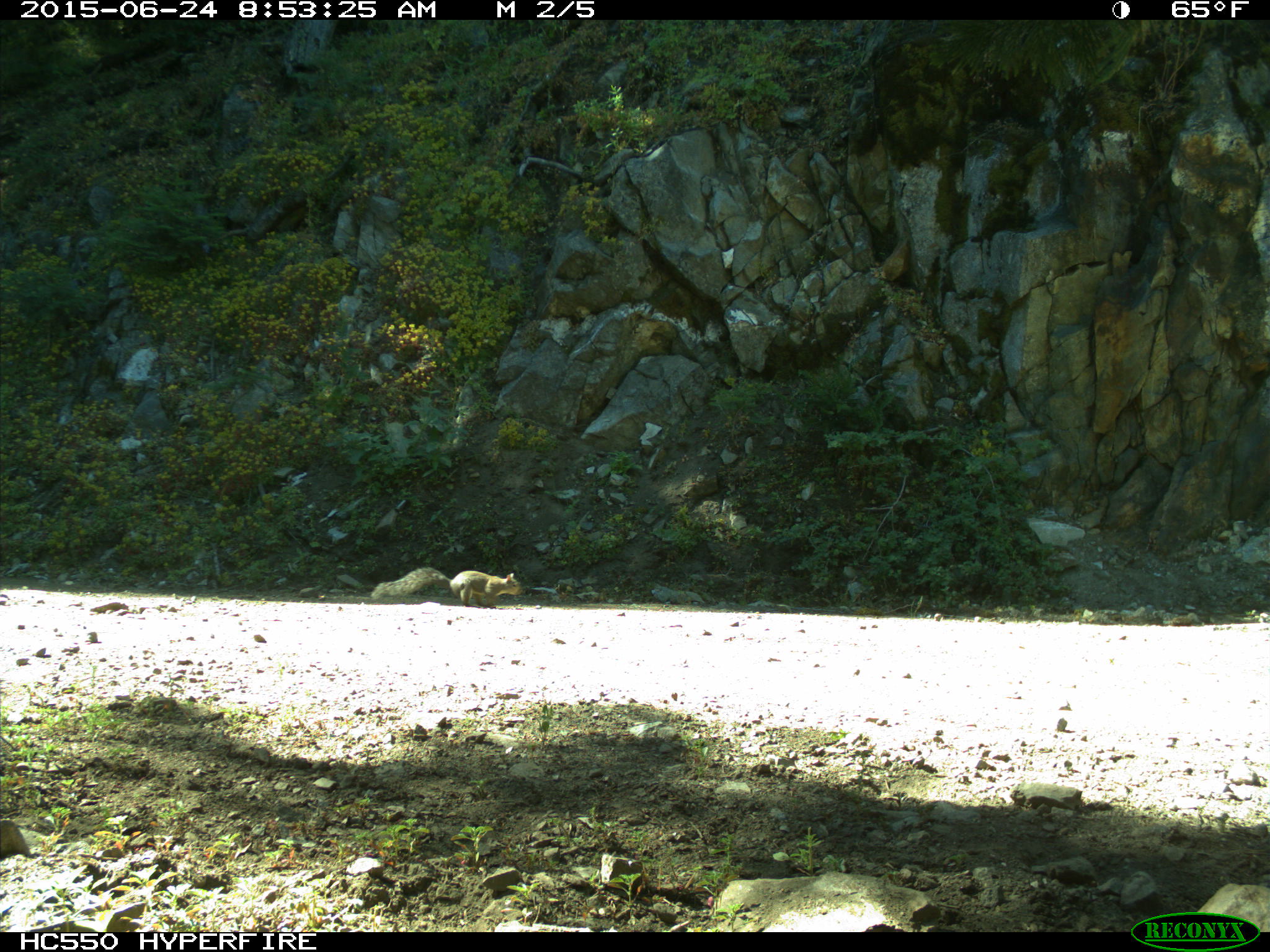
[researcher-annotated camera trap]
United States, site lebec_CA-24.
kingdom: Animalia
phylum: Chordata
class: Mammalia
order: Rodentia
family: Sciuridae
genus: Sciurus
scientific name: Sciurus carolinensis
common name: eastern gray squirrel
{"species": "Sciurus carolinensis (eastern gray squirrel)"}